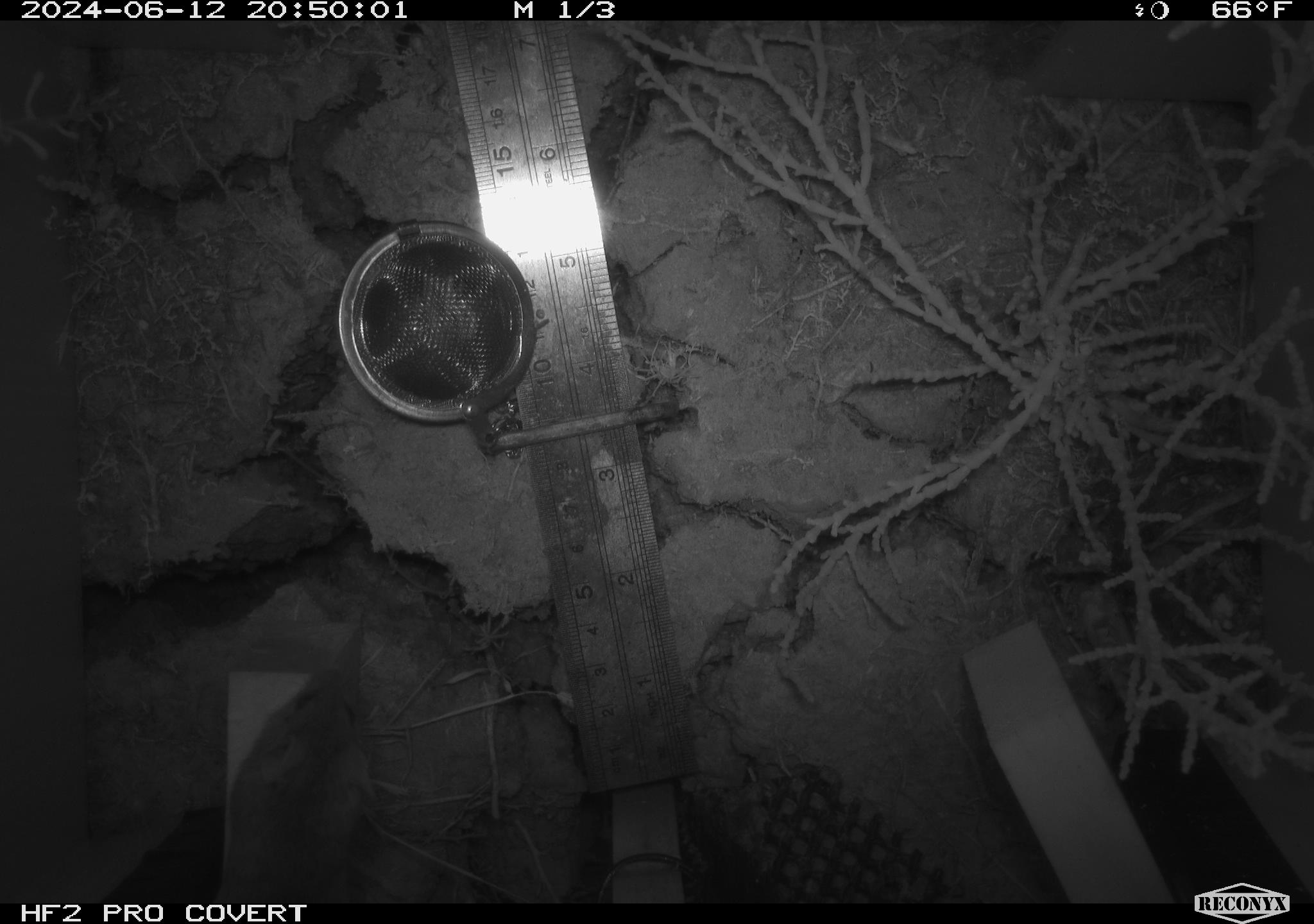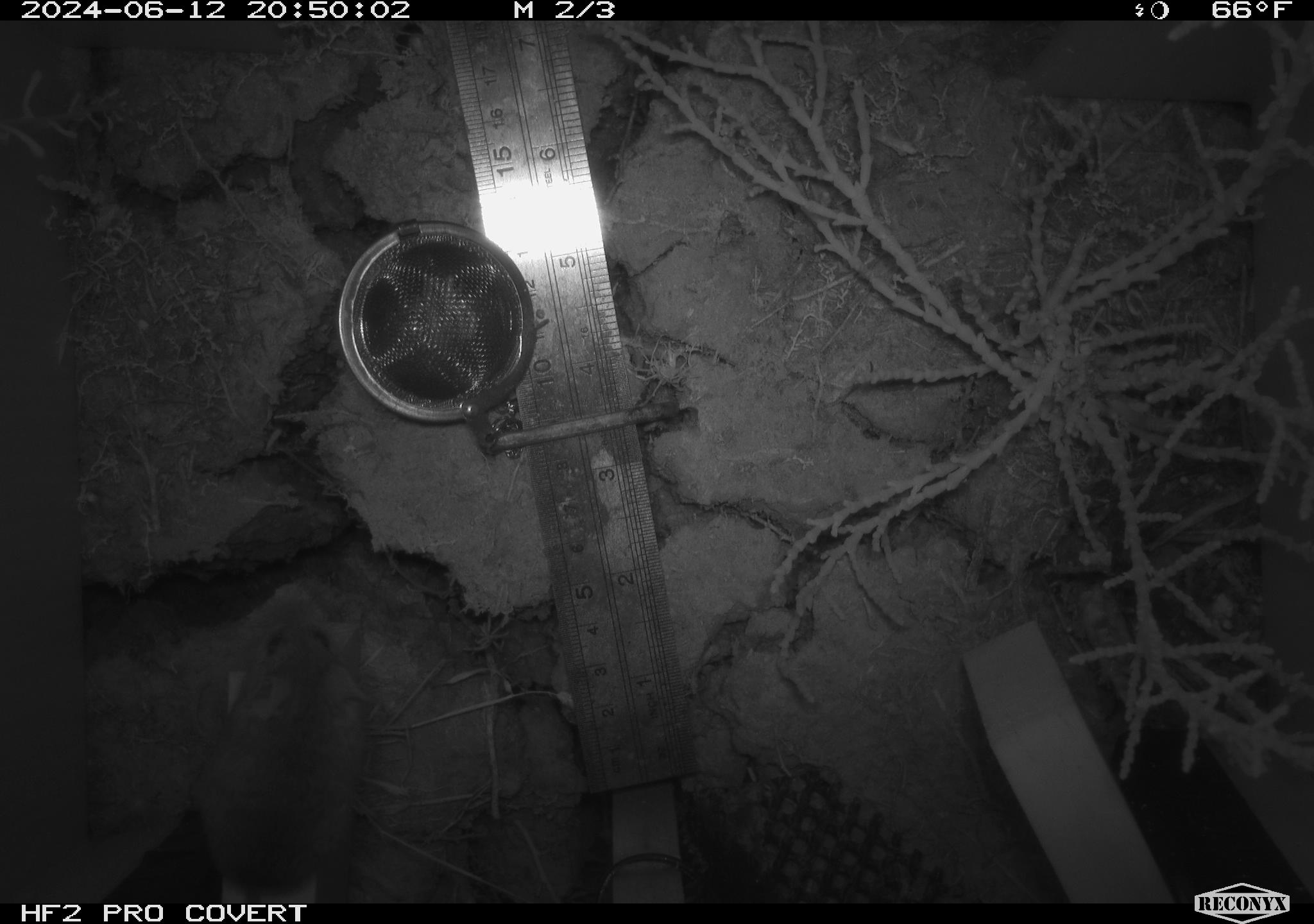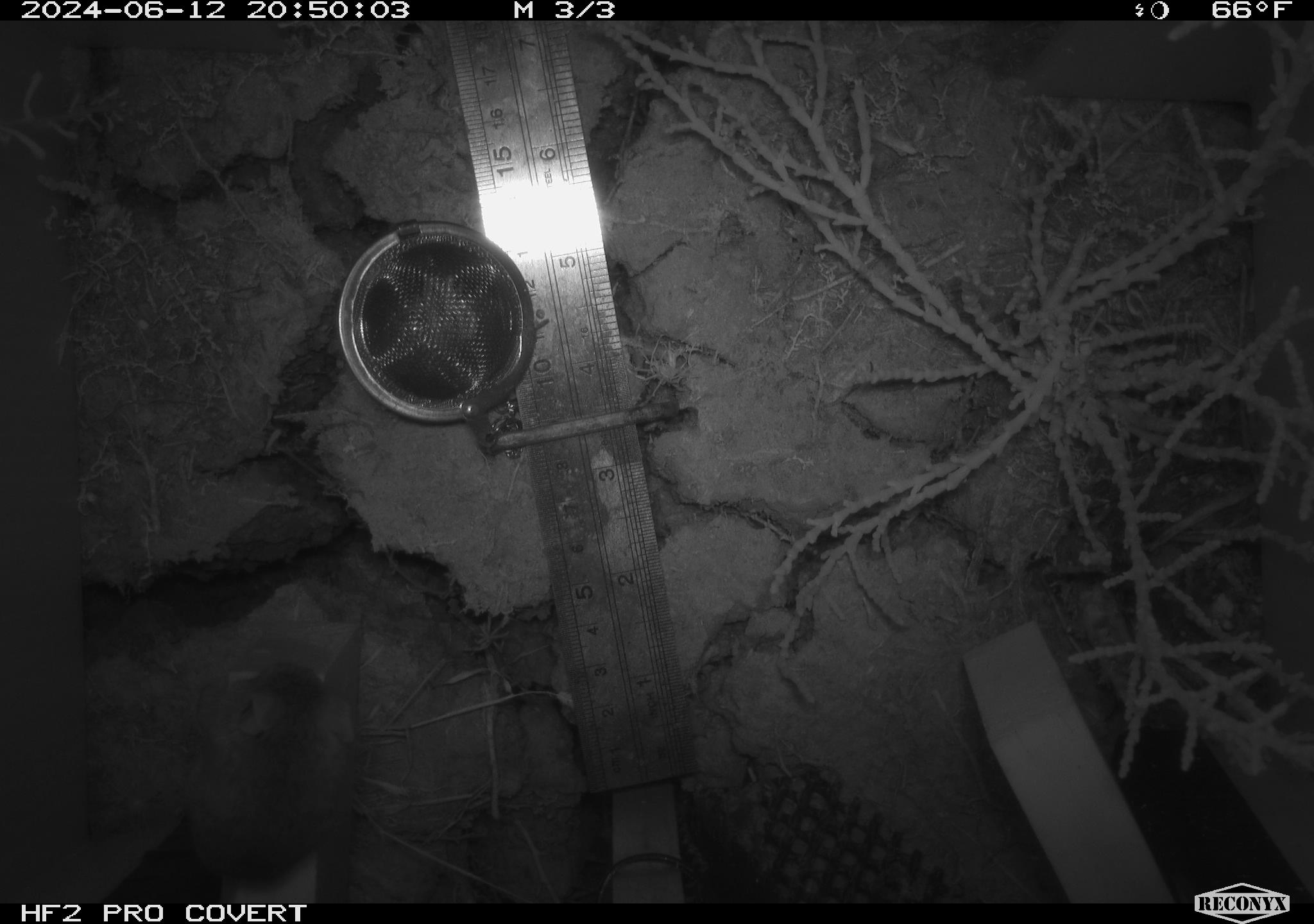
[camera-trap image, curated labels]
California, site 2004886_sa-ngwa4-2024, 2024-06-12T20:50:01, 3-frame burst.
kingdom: Animalia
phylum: Chordata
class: Mammalia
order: Rodentia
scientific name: Rodentia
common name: mouse species